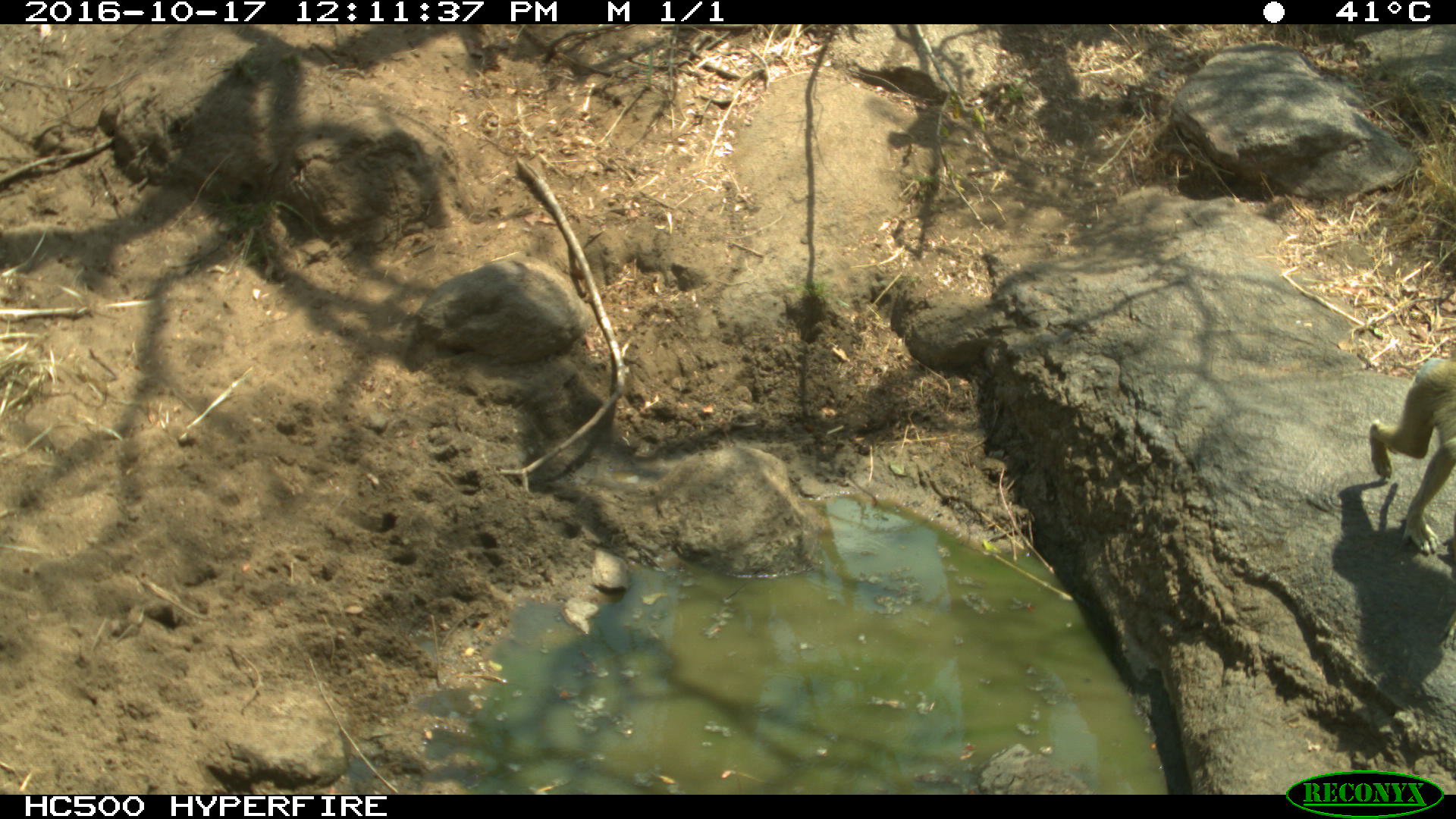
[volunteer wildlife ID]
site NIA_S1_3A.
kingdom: Animalia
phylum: Chordata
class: Mammalia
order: Primates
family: Cercopithecidae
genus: Papio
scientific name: Papio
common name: baboon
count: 1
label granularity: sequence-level